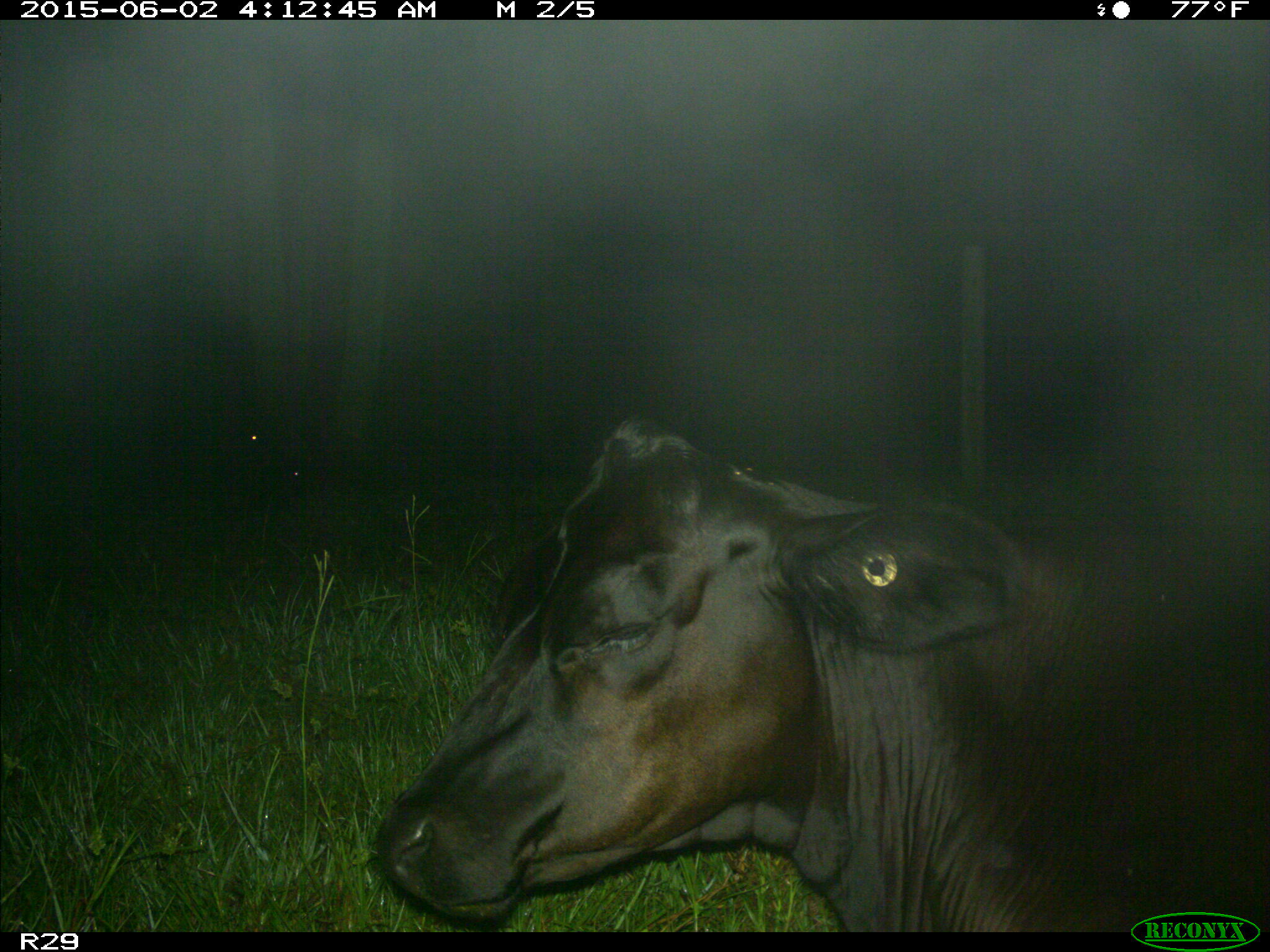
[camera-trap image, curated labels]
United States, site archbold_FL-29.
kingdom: Animalia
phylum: Chordata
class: Mammalia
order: Artiodactyla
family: Bovidae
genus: Bos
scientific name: Bos taurus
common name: domestic cow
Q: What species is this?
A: Bos taurus (domestic cow).